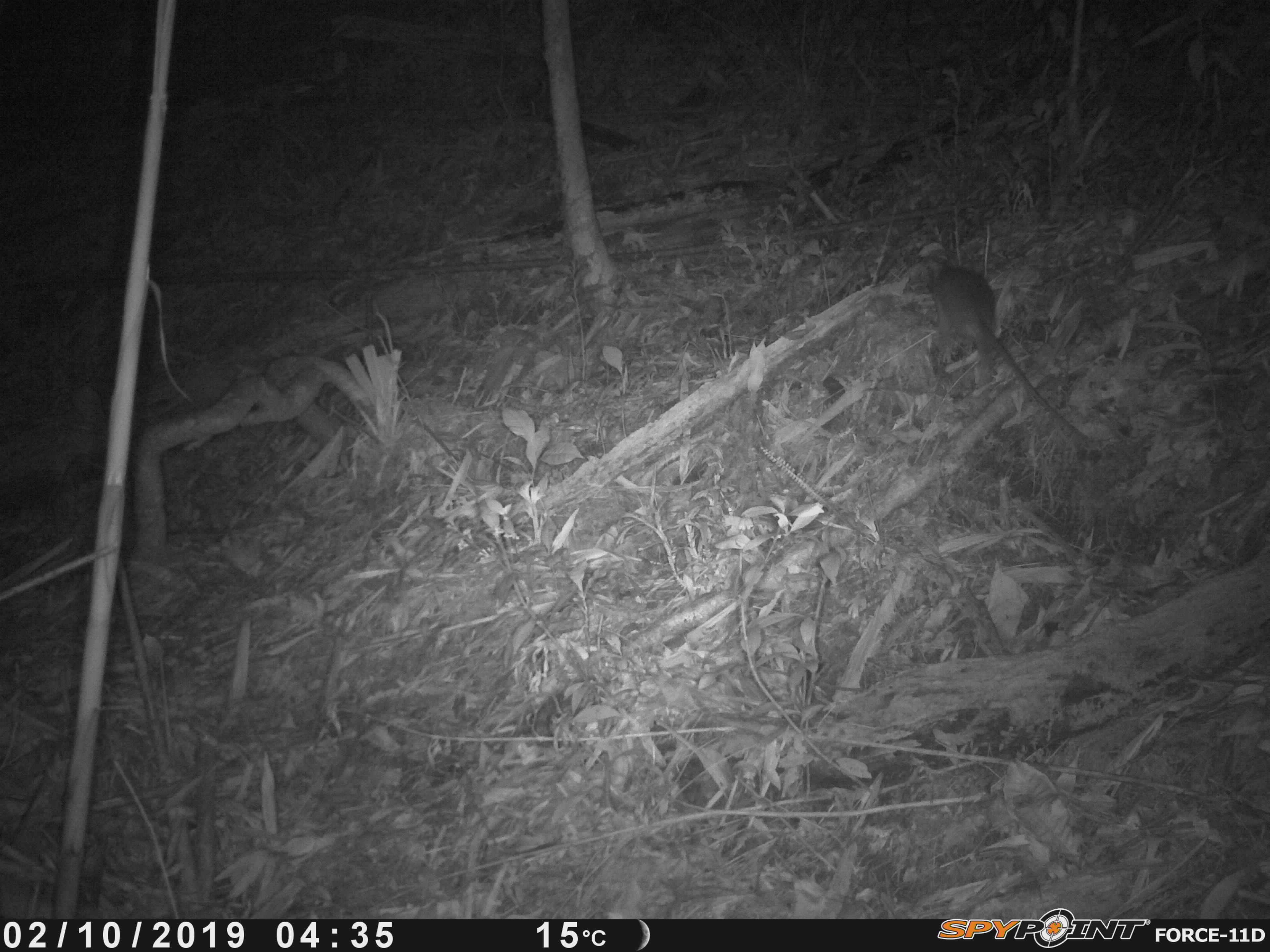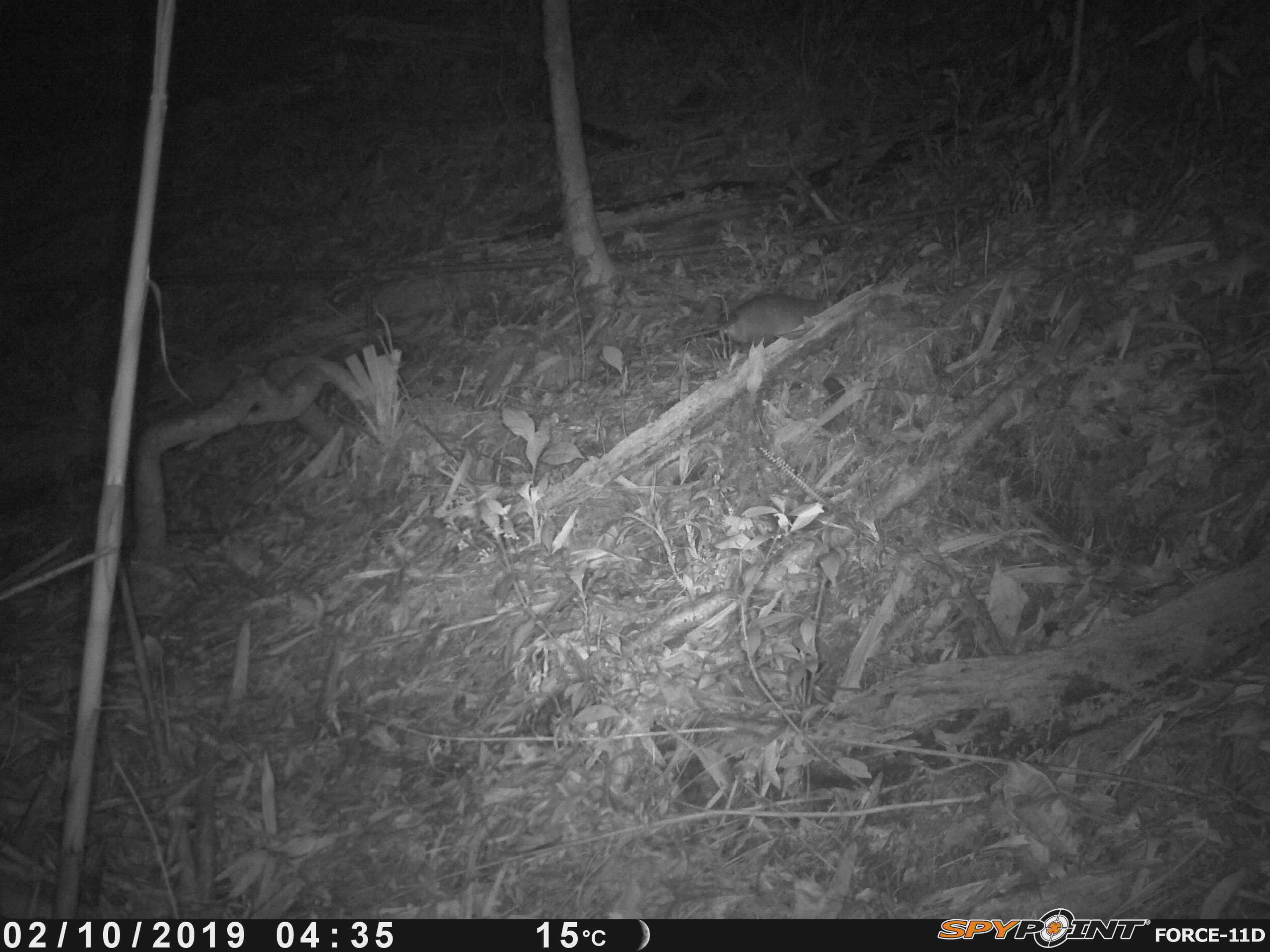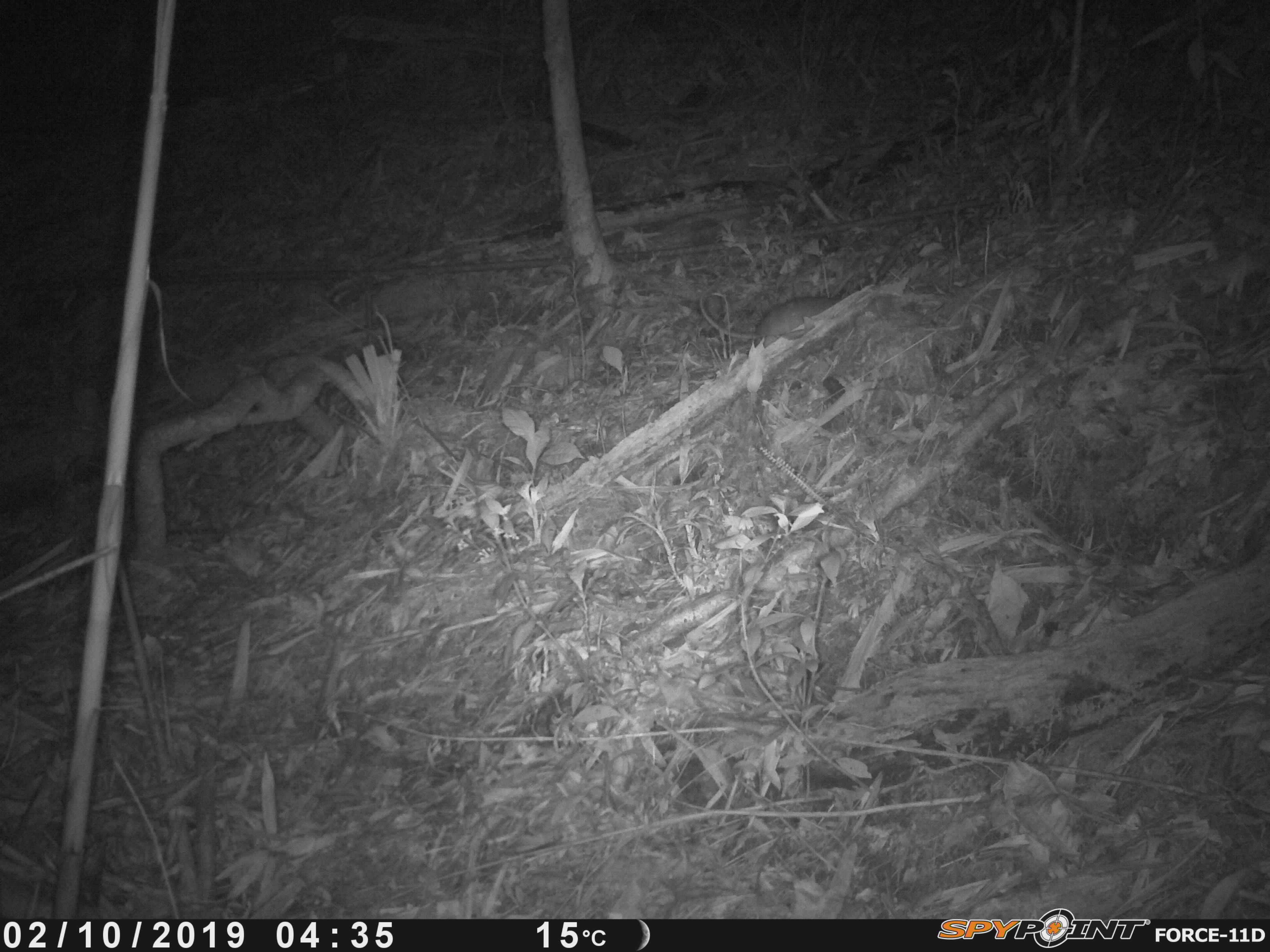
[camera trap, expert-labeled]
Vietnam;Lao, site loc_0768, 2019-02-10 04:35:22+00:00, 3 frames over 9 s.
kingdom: Animalia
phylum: Chordata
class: Mammalia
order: Rodentia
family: Muridae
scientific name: Muridae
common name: old-world mice and rats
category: unidentified murid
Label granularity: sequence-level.